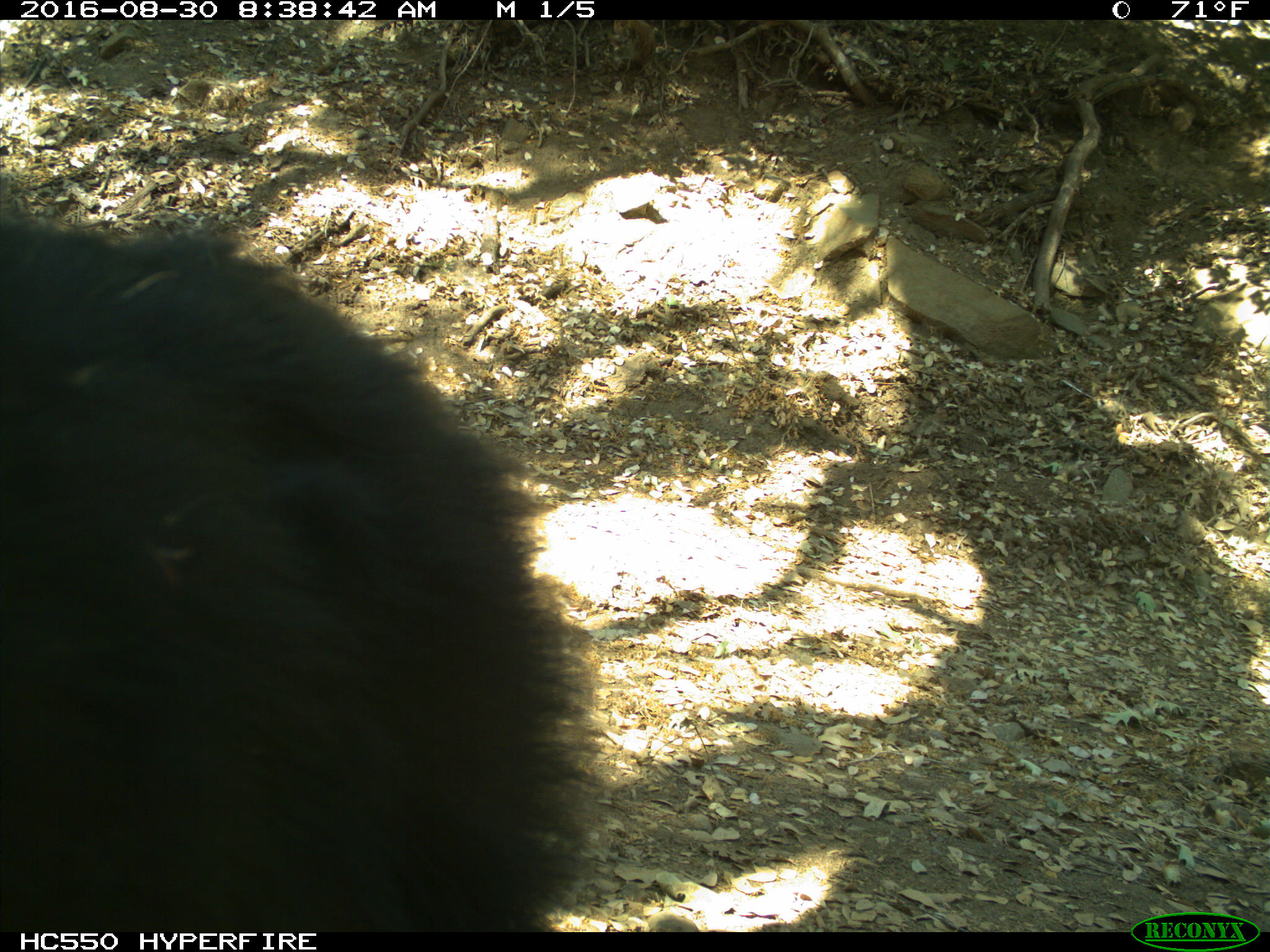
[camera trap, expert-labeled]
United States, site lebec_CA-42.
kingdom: Animalia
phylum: Chordata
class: Mammalia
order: Carnivora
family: Ursidae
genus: Ursus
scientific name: Ursus americanus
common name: american black bear